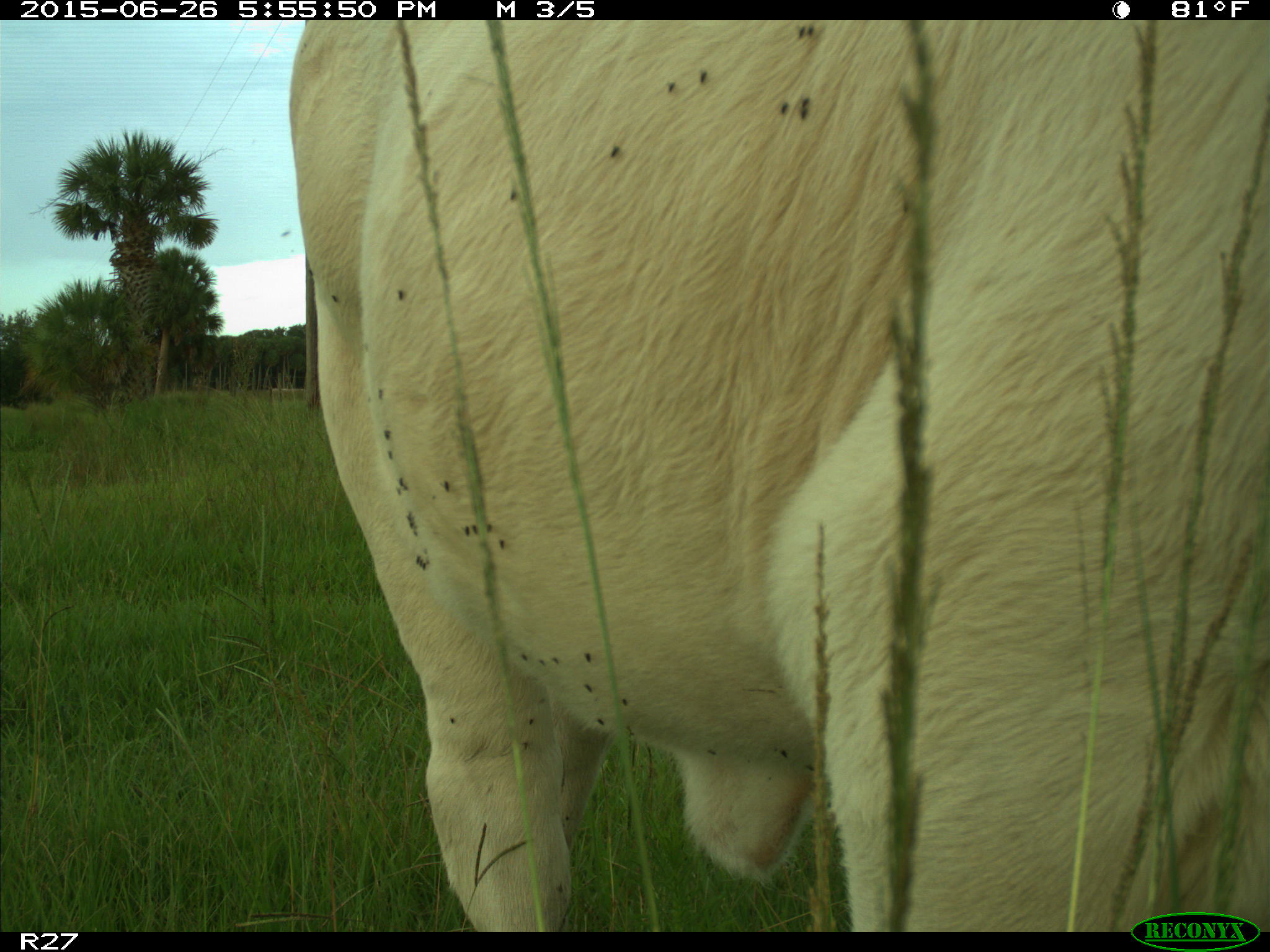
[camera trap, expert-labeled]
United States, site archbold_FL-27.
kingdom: Animalia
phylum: Chordata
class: Mammalia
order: Artiodactyla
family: Bovidae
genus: Bos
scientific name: Bos taurus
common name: domestic cow